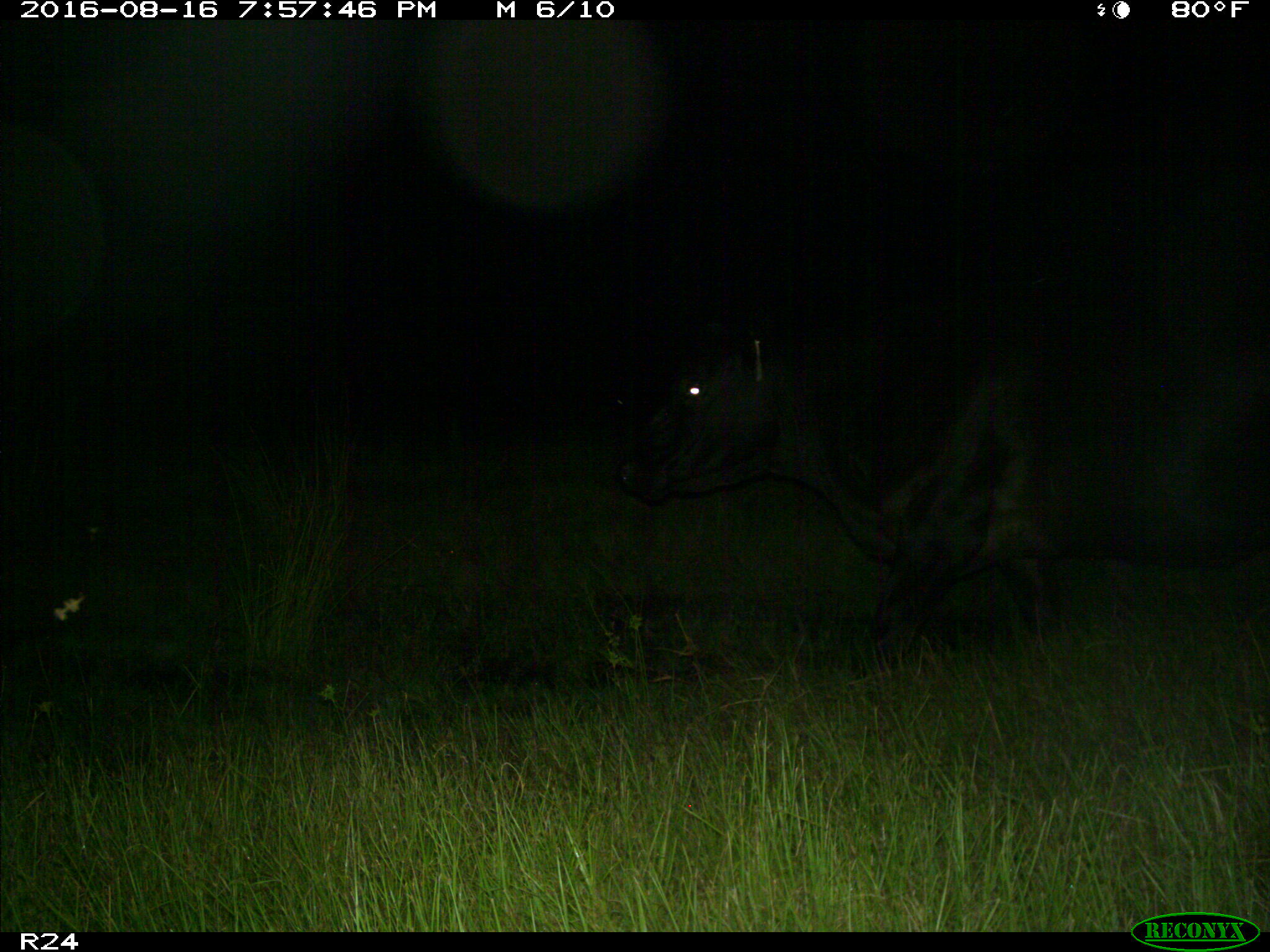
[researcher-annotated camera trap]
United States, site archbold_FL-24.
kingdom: Animalia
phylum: Chordata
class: Mammalia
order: Artiodactyla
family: Bovidae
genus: Bos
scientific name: Bos taurus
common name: domestic cow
Bos taurus (domestic cow).